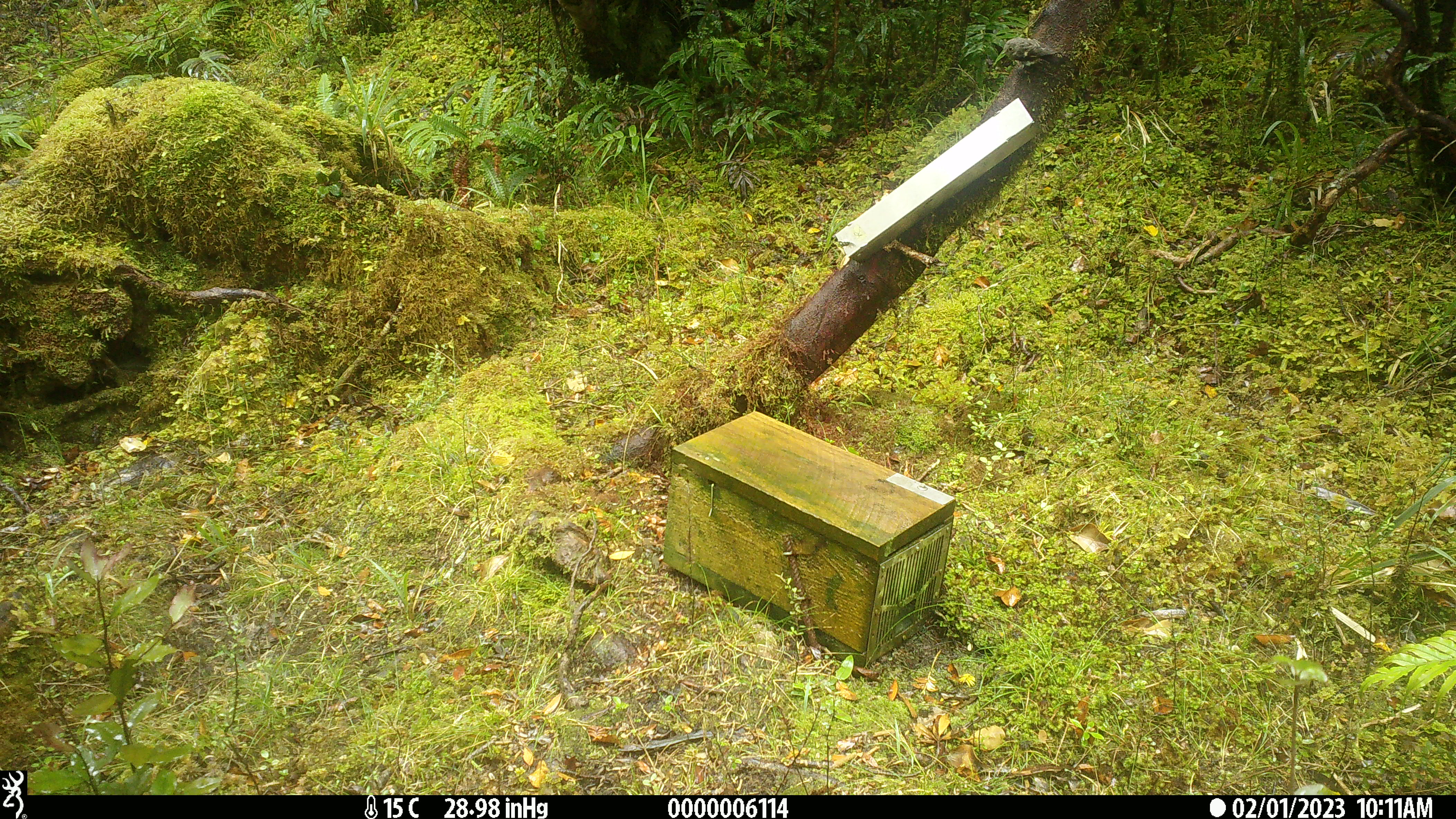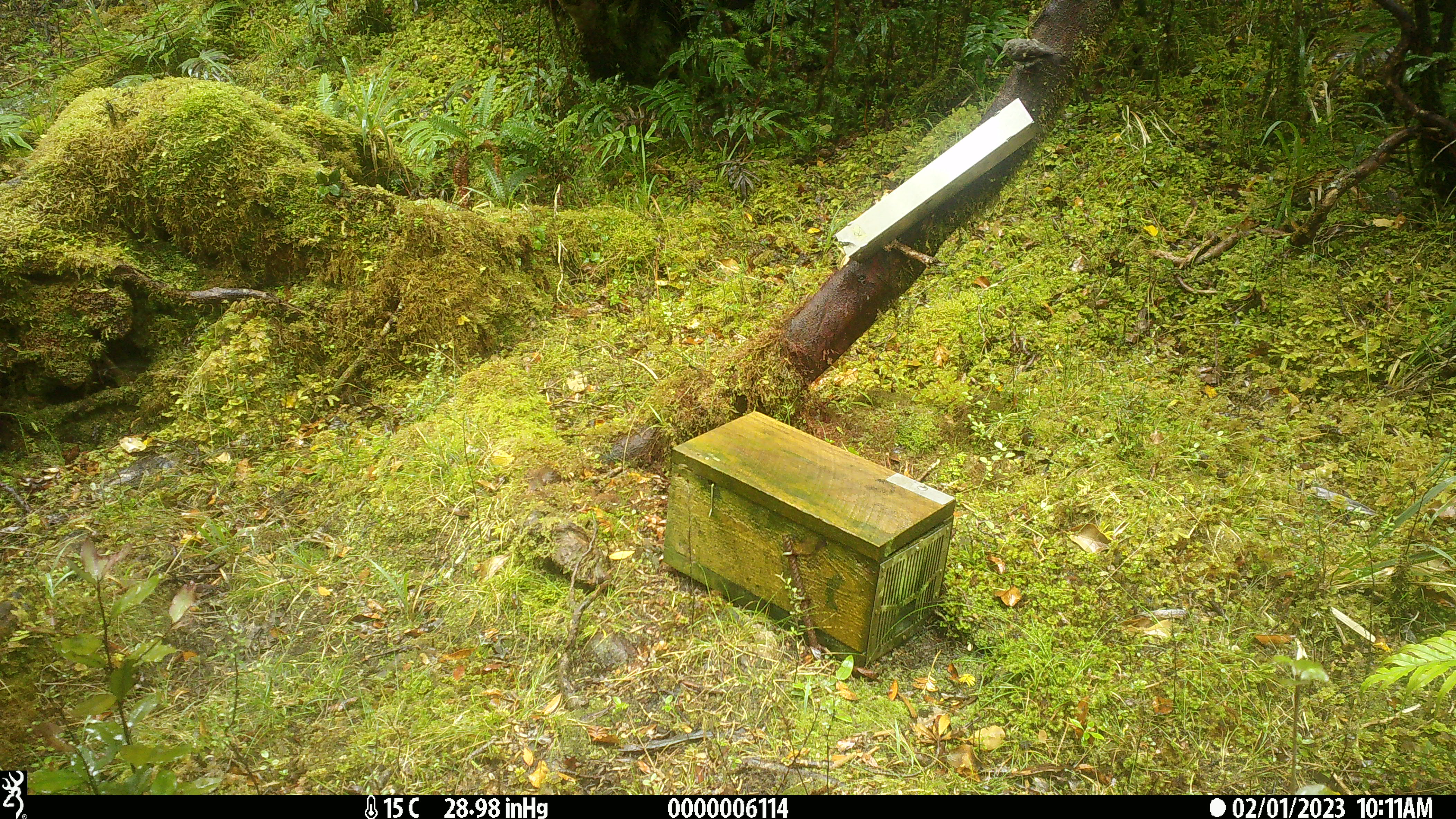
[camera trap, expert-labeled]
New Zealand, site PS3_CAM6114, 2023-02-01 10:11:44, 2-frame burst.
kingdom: Animalia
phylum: Chordata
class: Aves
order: Passeriformes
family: Petroicidae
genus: Petroica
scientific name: Petroica macrocephala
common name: tomtit